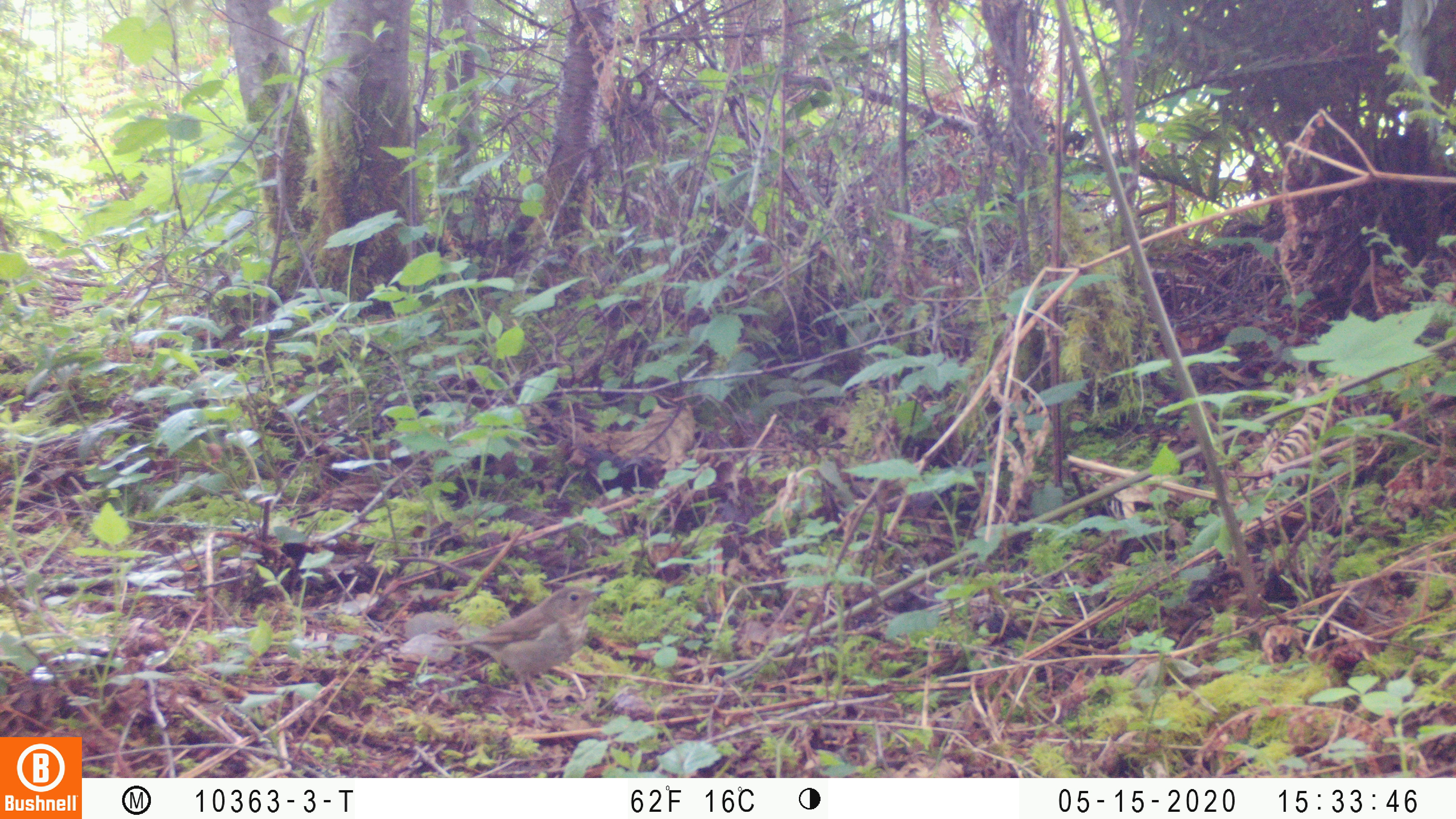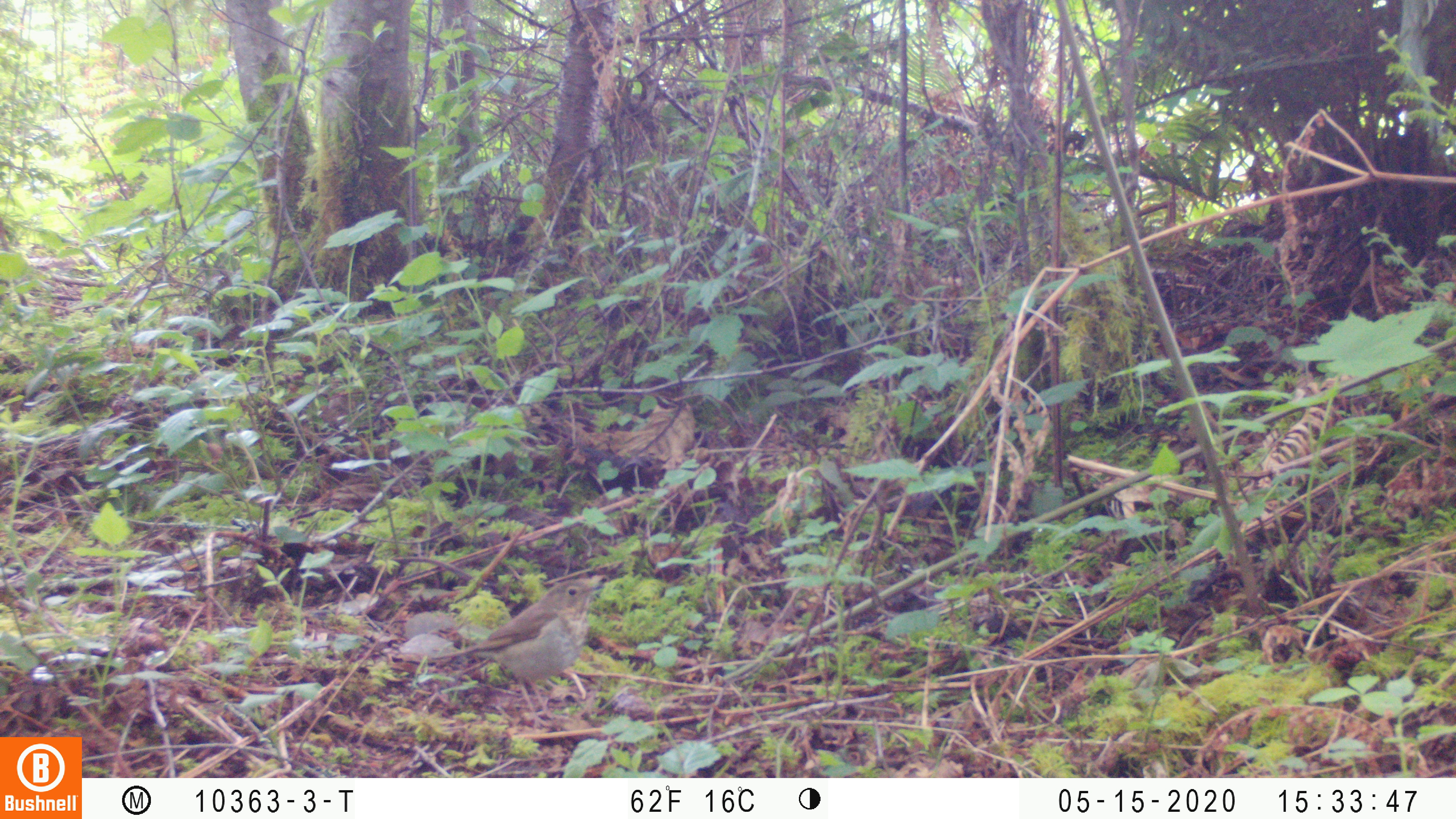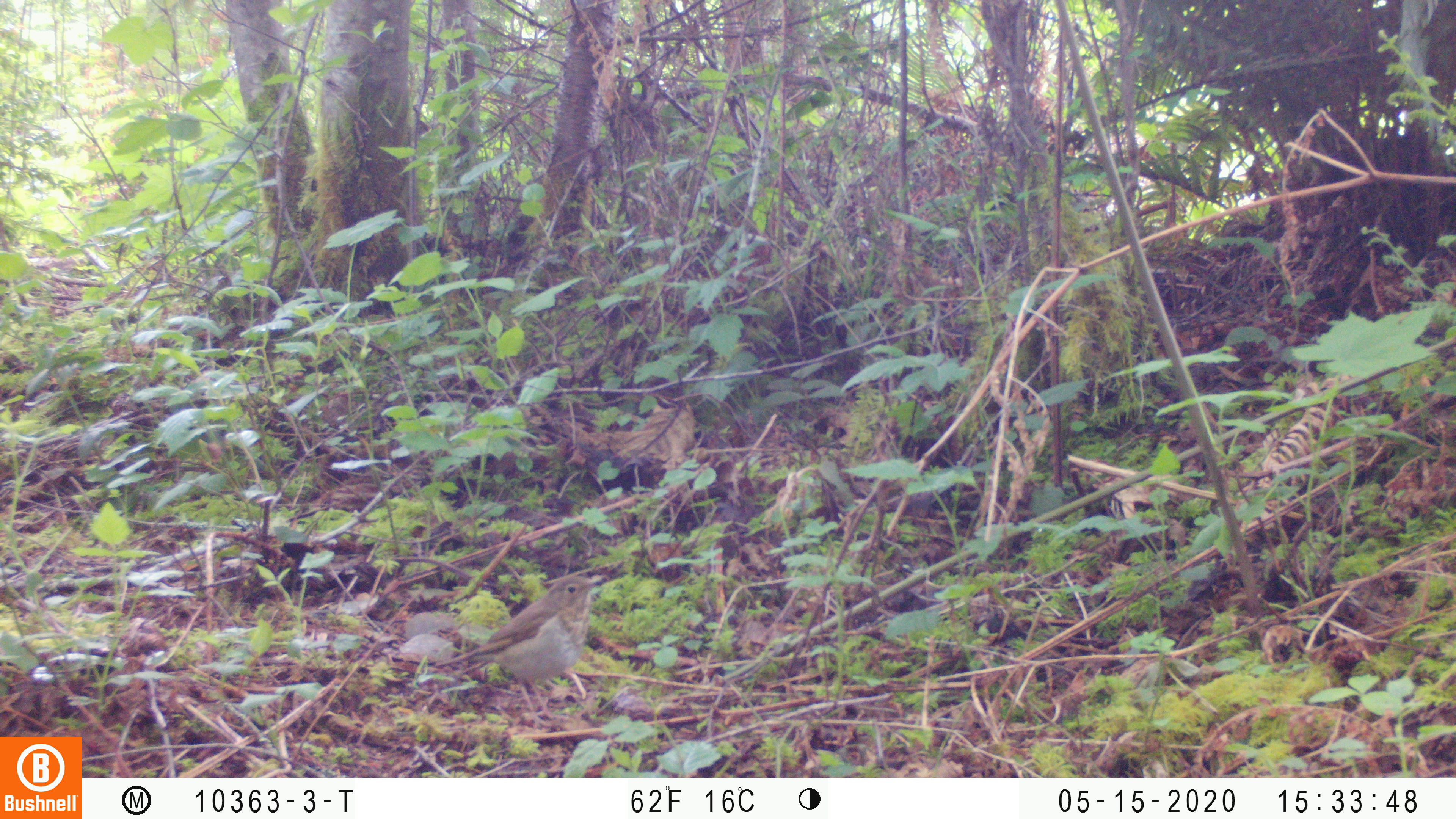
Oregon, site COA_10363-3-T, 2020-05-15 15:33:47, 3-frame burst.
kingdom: Animalia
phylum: Chordata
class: Aves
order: Passeriformes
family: Turdidae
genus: Catharus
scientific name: Catharus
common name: brown thrushes and nightingale-thrushes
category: catharus species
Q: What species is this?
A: Catharus species (brown thrushes and nightingale-thrushes) (Catharus).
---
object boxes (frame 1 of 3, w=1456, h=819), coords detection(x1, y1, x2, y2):
catharus species: detection(422, 581, 609, 736)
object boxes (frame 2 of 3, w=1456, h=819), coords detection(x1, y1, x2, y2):
catharus species: detection(419, 576, 609, 731)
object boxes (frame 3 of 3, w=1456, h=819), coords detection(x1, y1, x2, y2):
catharus species: detection(427, 567, 607, 732)